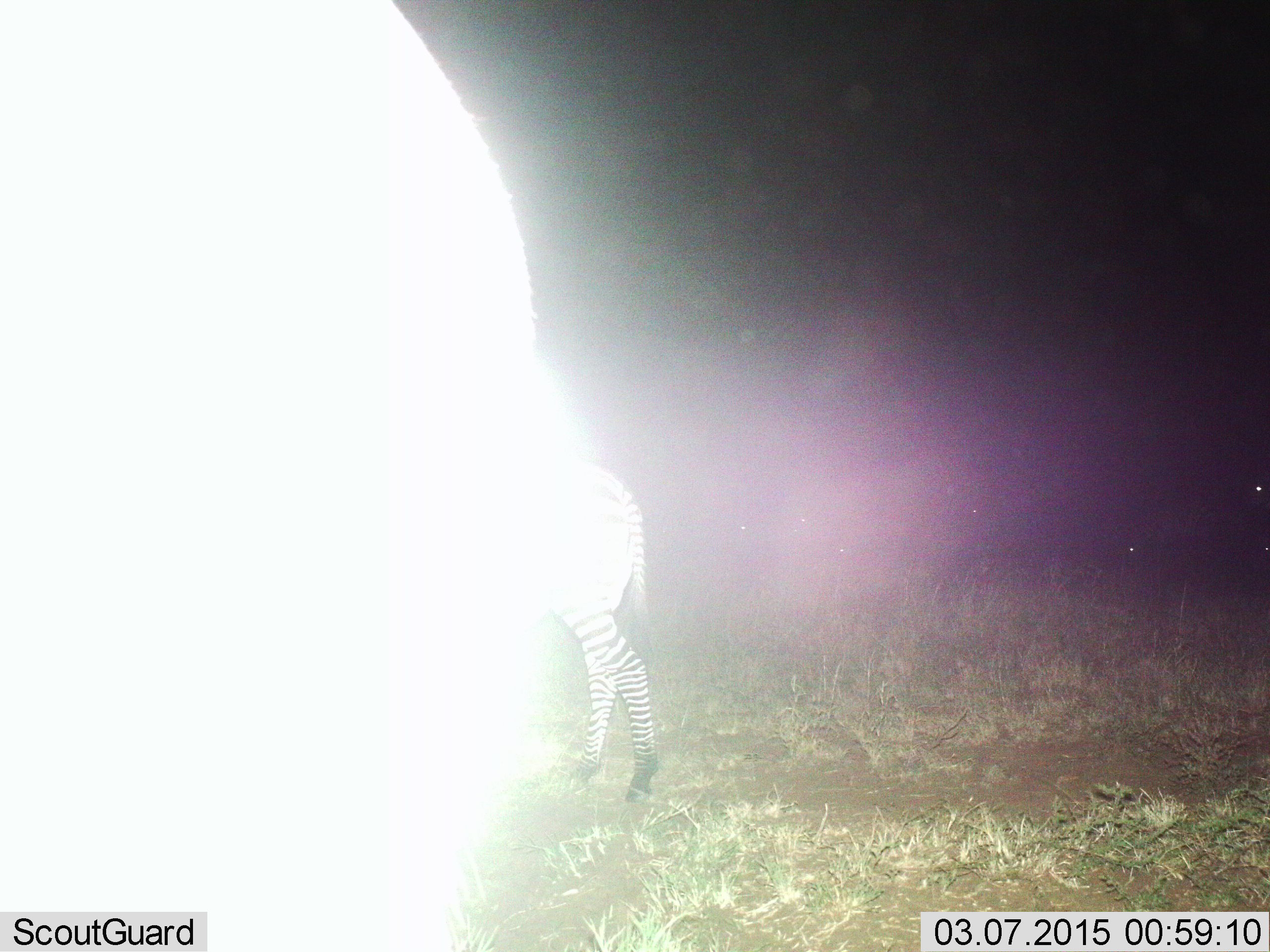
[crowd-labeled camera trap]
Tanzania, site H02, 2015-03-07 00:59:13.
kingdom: Animalia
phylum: Chordata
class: Mammalia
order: Perissodactyla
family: Equidae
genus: Equus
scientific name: Equus quagga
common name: plains zebra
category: zebra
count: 2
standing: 80%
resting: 0%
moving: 20%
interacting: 10%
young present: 0%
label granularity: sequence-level